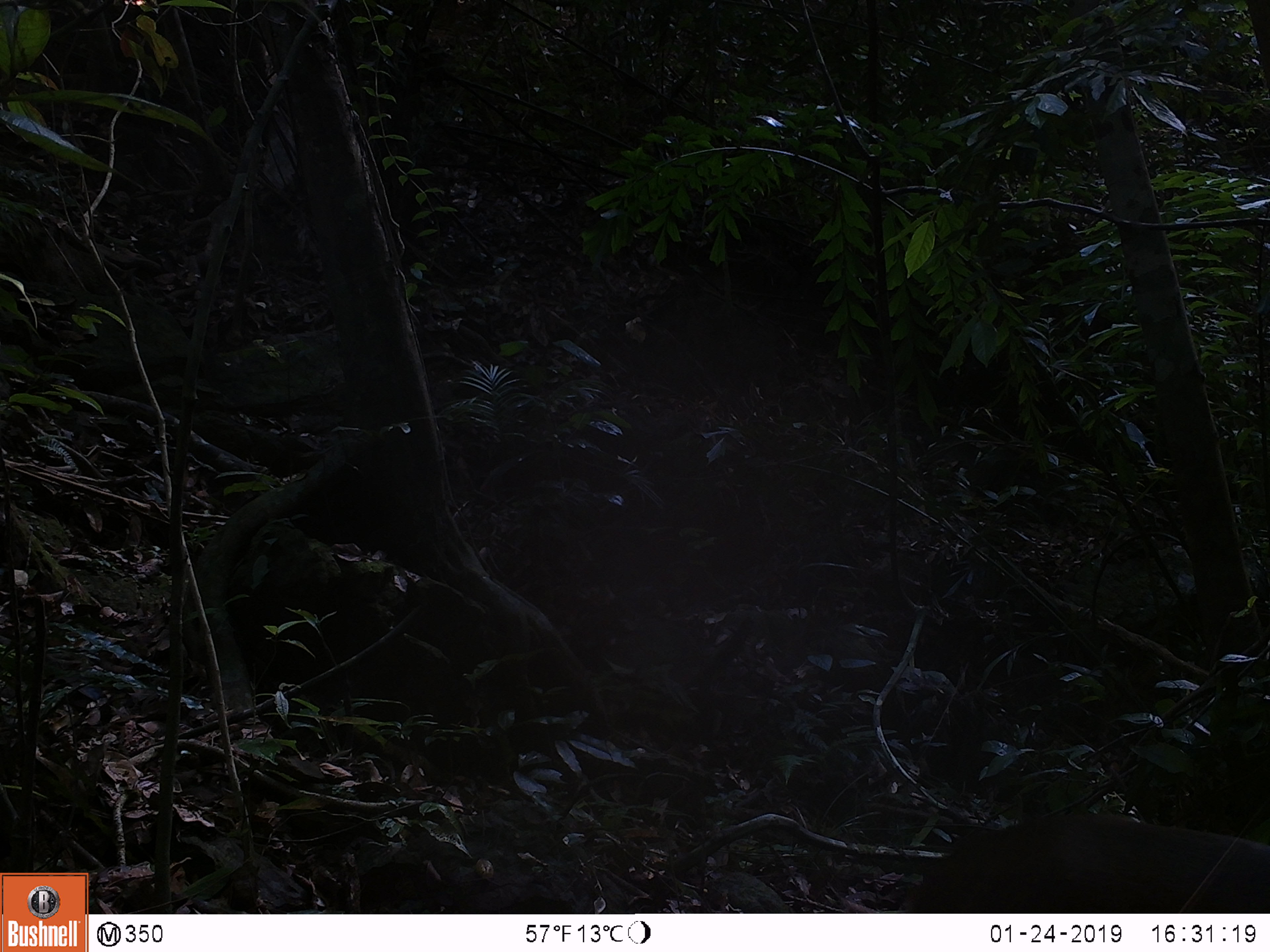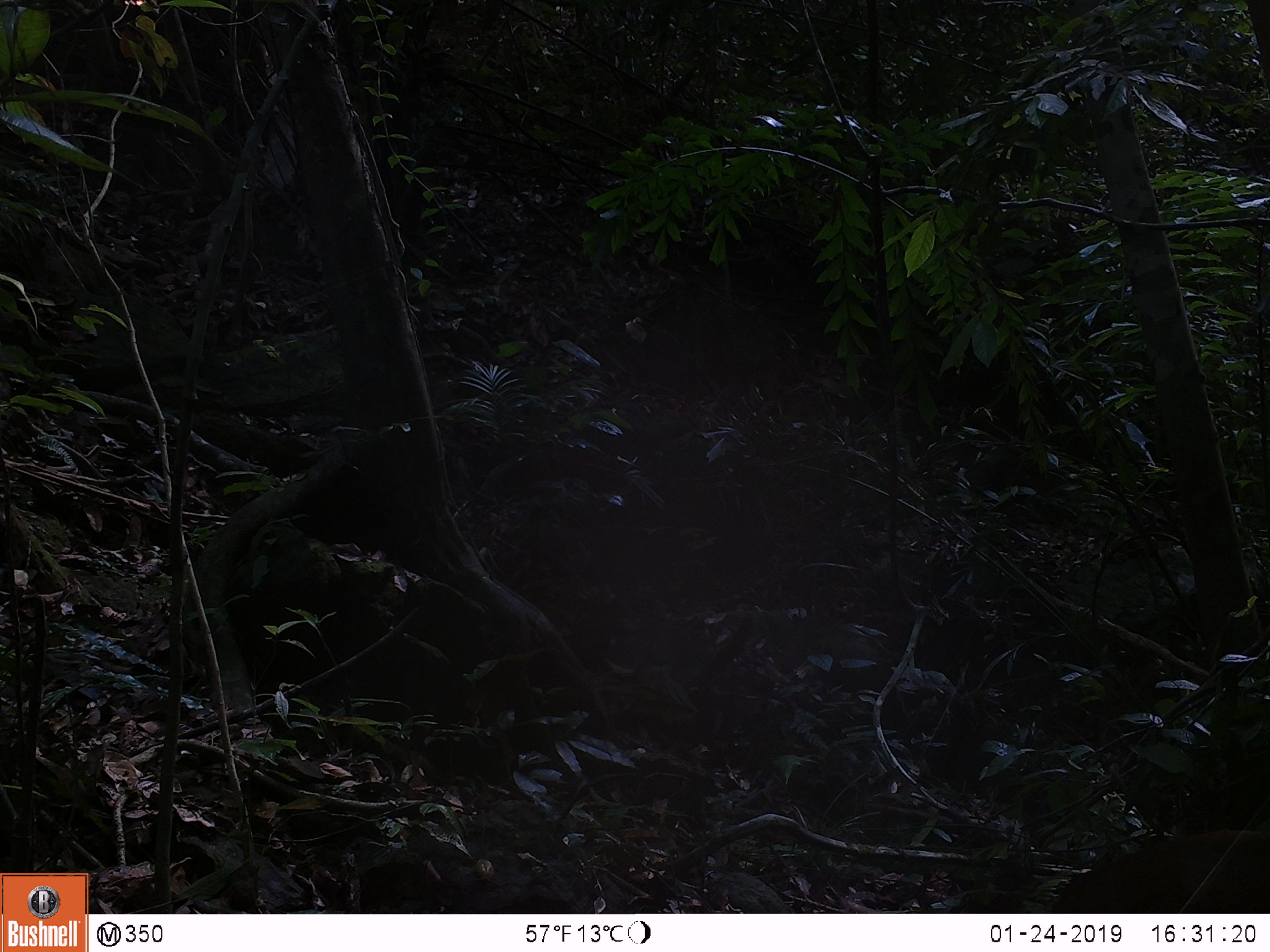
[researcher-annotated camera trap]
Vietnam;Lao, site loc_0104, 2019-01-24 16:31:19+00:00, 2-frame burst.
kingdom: Animalia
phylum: Chordata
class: Mammalia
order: Artiodactyla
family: Cervidae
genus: Muntiacus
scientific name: Muntiacus rooseveltorum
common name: roosevelt's muntjac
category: roosevelts muntjac group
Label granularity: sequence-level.